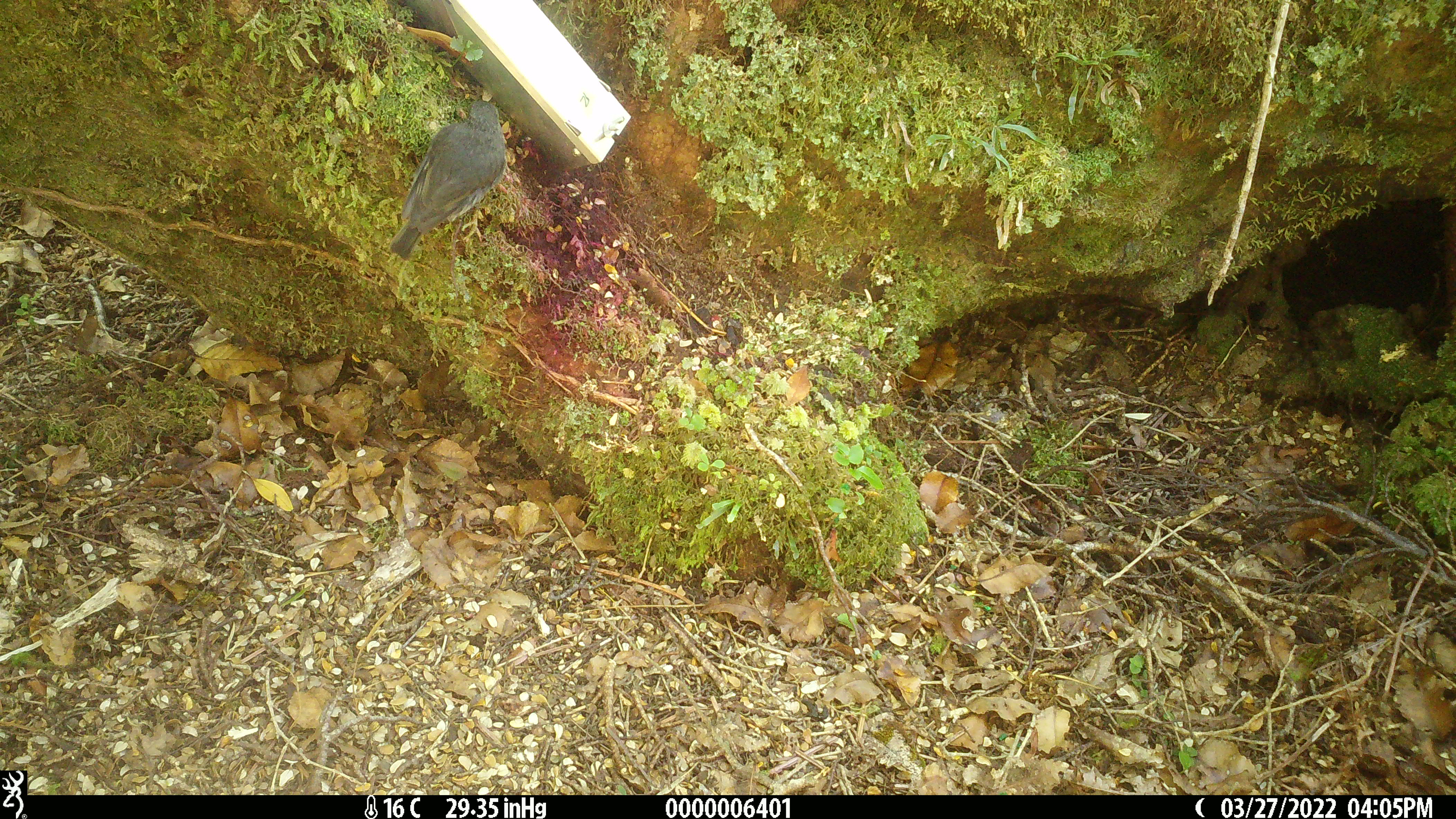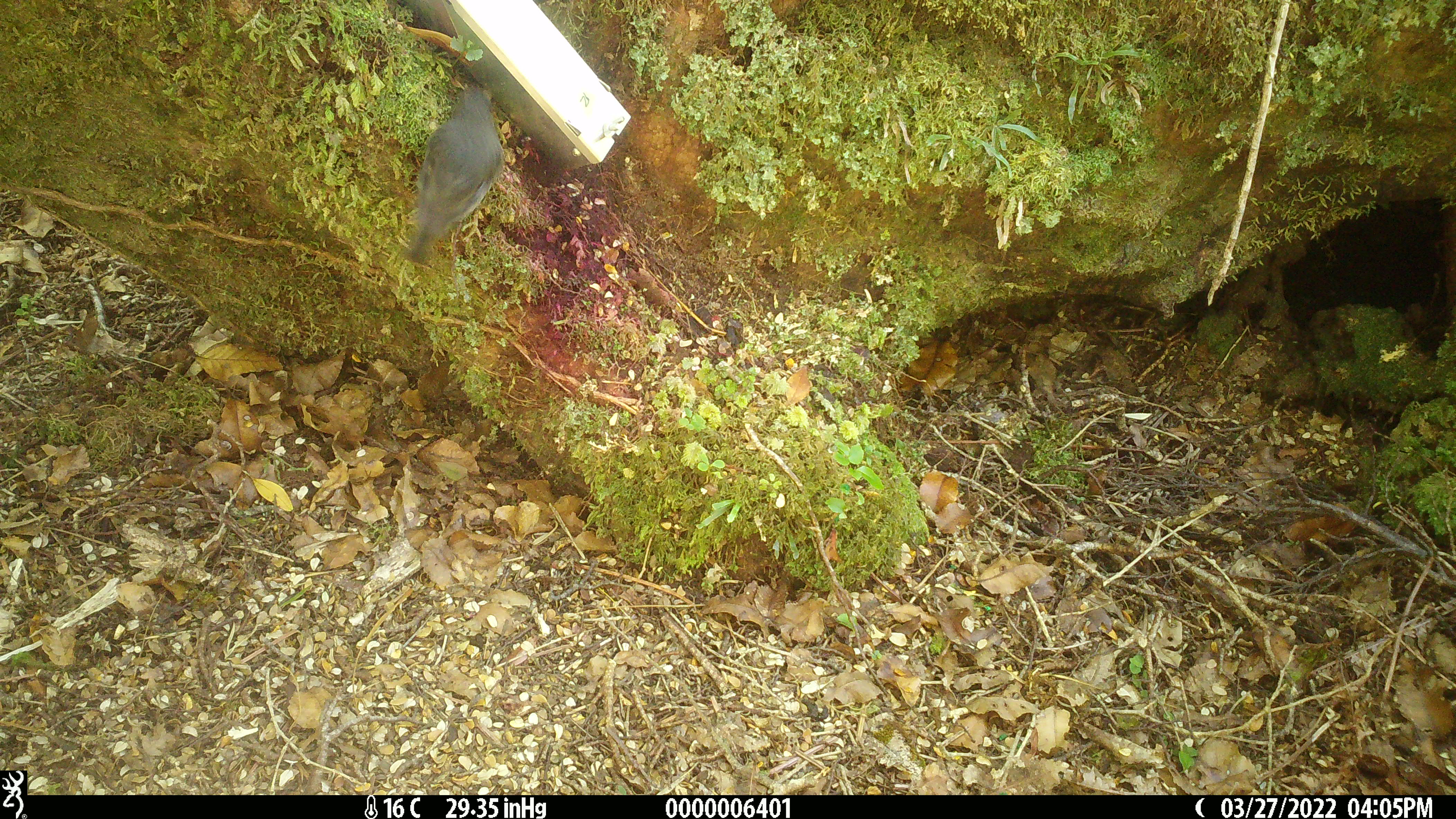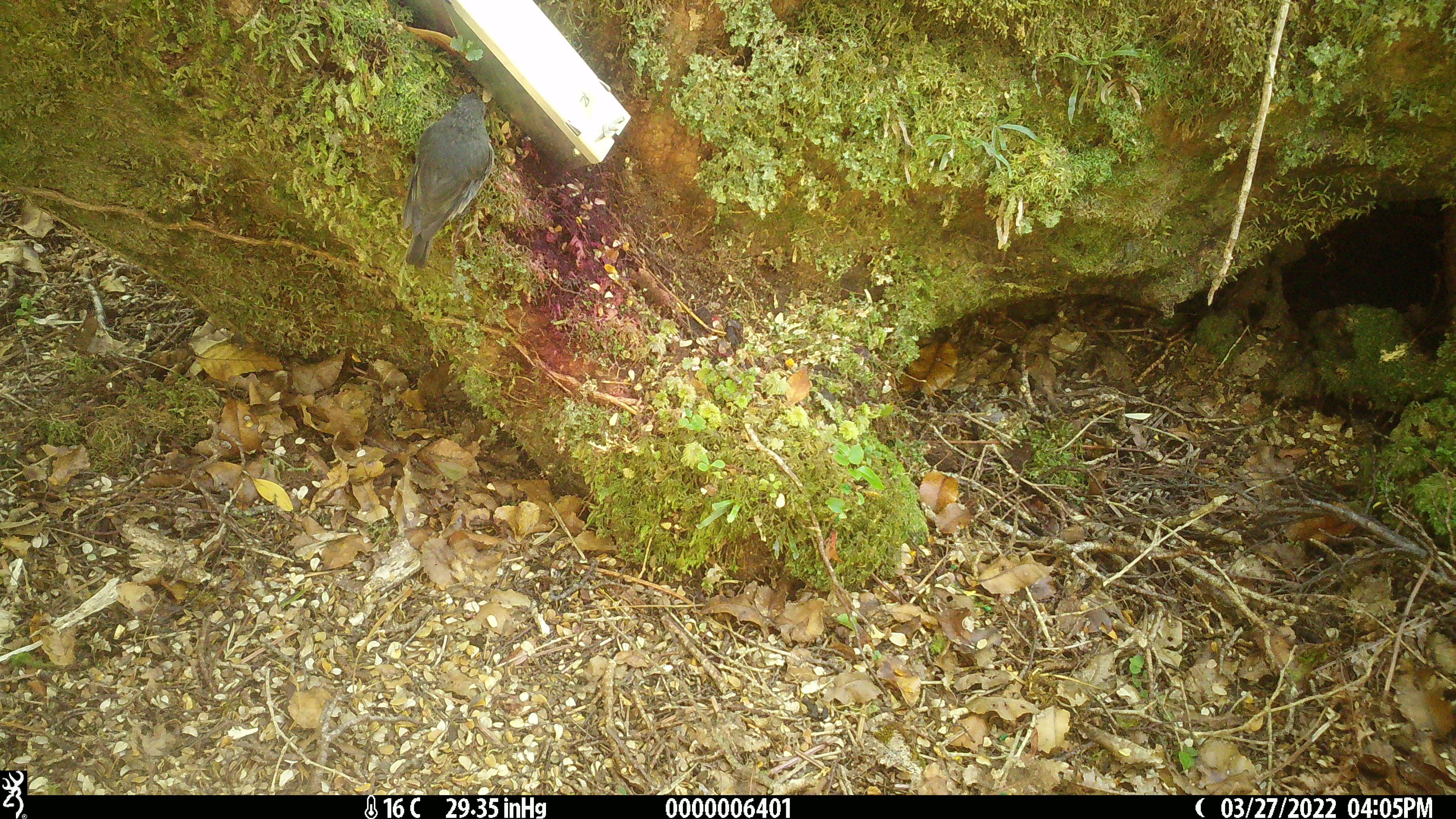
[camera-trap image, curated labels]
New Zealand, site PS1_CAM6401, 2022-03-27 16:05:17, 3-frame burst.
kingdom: Animalia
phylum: Chordata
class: Aves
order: Passeriformes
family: Petroicidae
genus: Petroica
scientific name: Petroica australis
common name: new zealand robin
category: robin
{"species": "robin (new zealand robin) (Petroica australis)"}